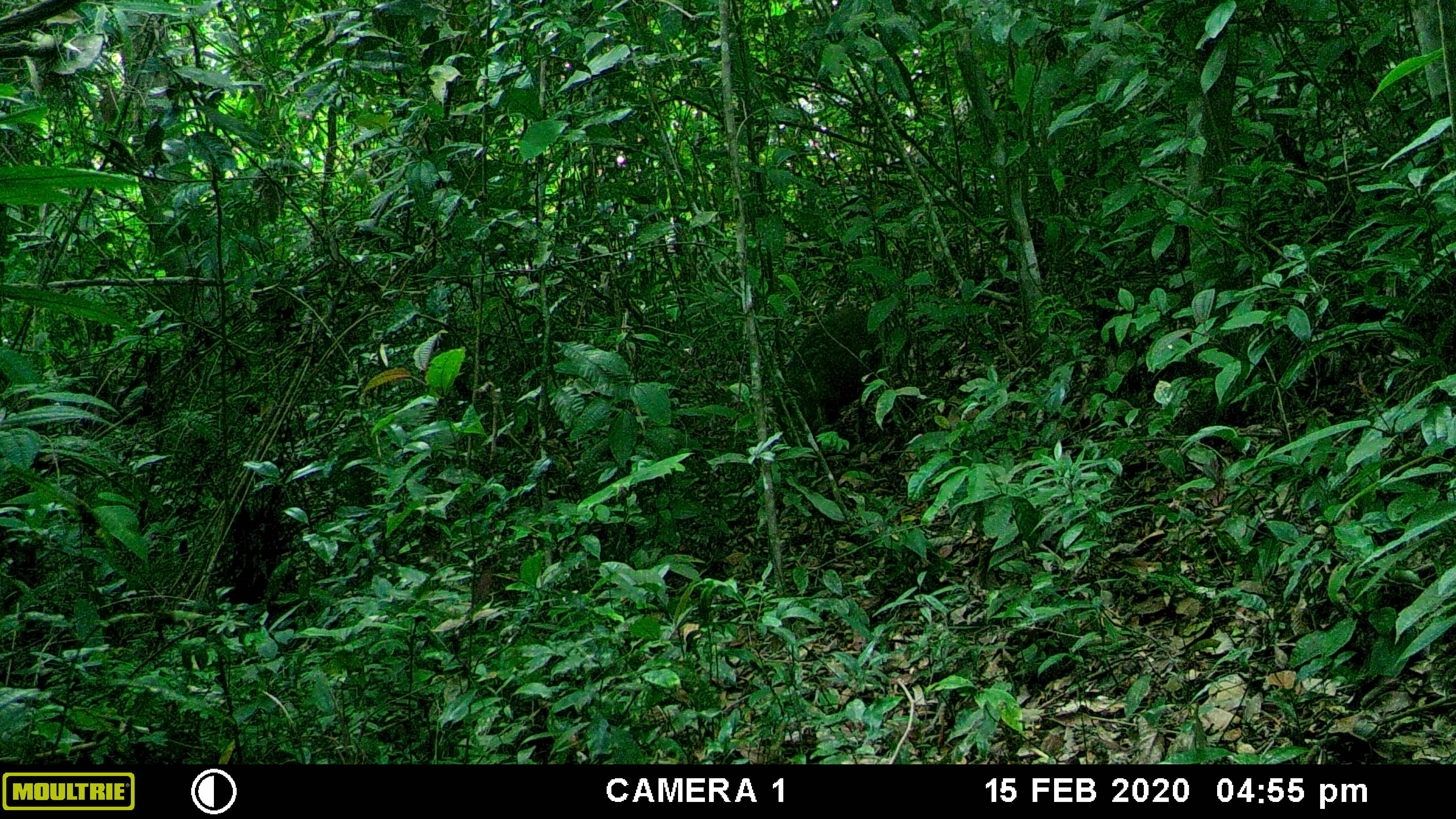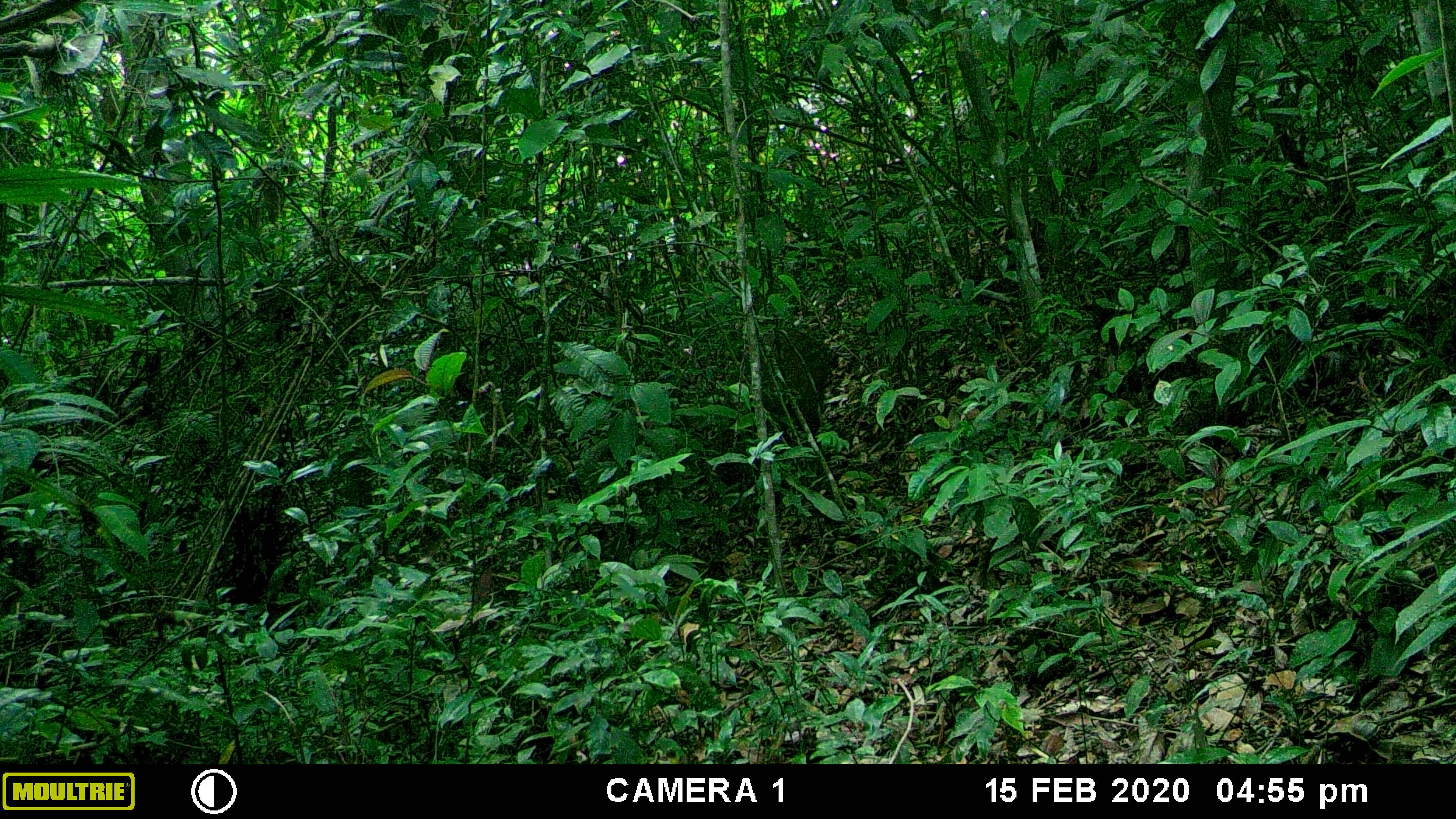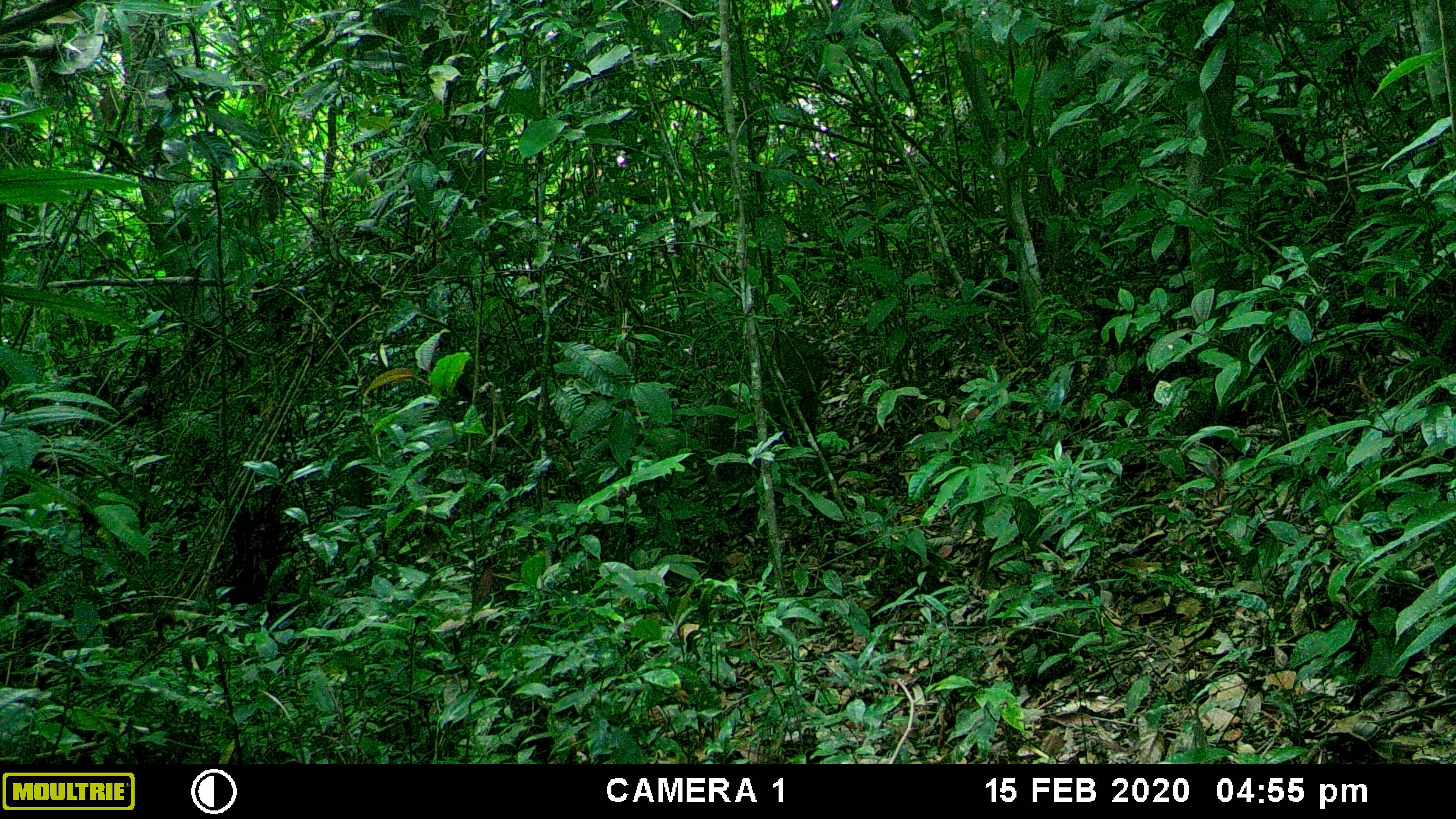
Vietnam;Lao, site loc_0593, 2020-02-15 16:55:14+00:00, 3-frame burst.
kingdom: Animalia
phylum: Chordata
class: Mammalia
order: Artiodactyla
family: Suidae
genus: Sus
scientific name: Sus scrofa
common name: eurasian wild pig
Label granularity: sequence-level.